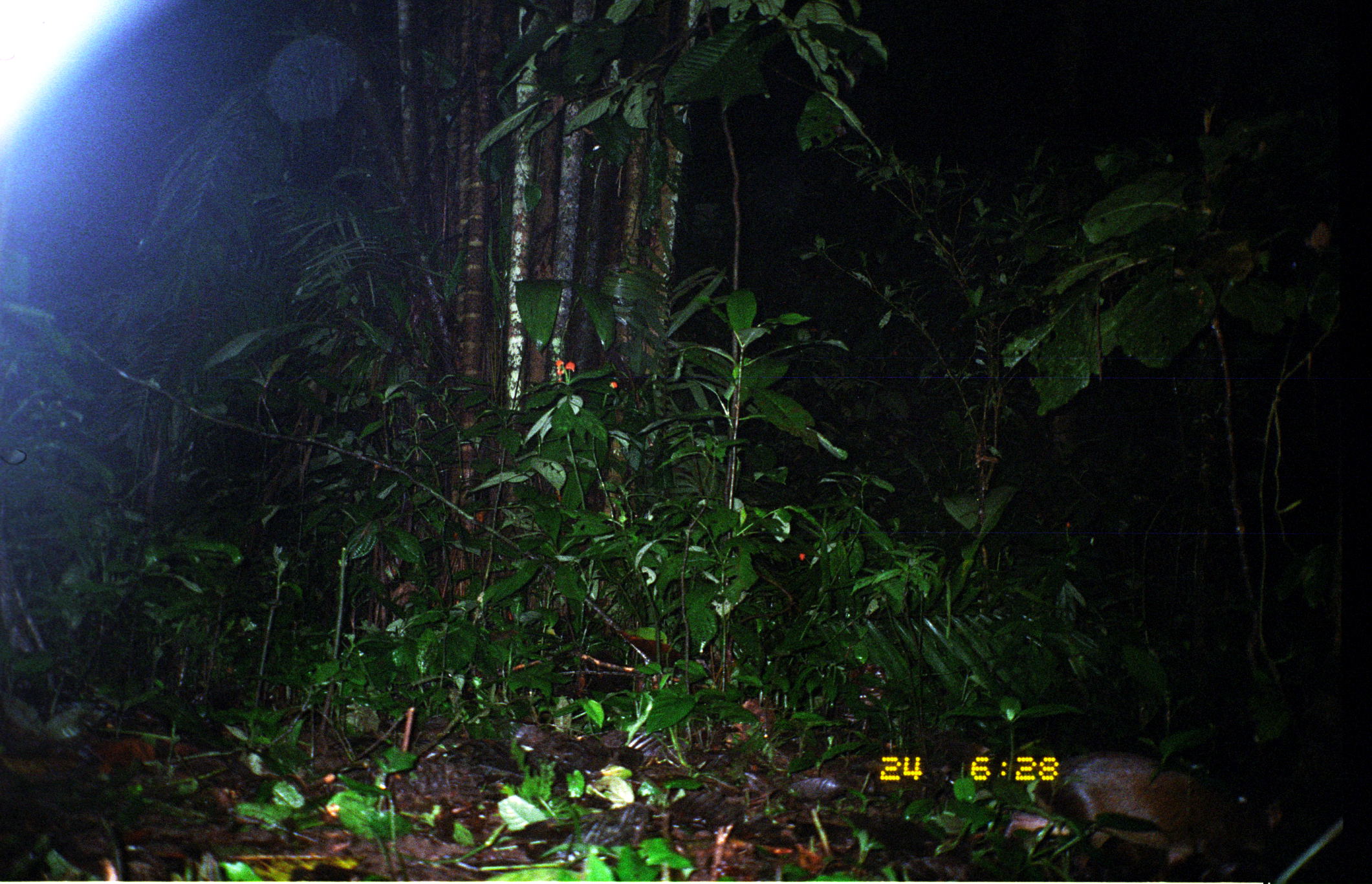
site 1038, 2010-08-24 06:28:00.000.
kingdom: Animalia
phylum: Chordata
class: Mammalia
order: Rodentia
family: Dasyproctidae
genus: Dasyprocta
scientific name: Dasyprocta punctata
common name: central american agouti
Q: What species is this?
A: Dasyprocta punctata (central american agouti).